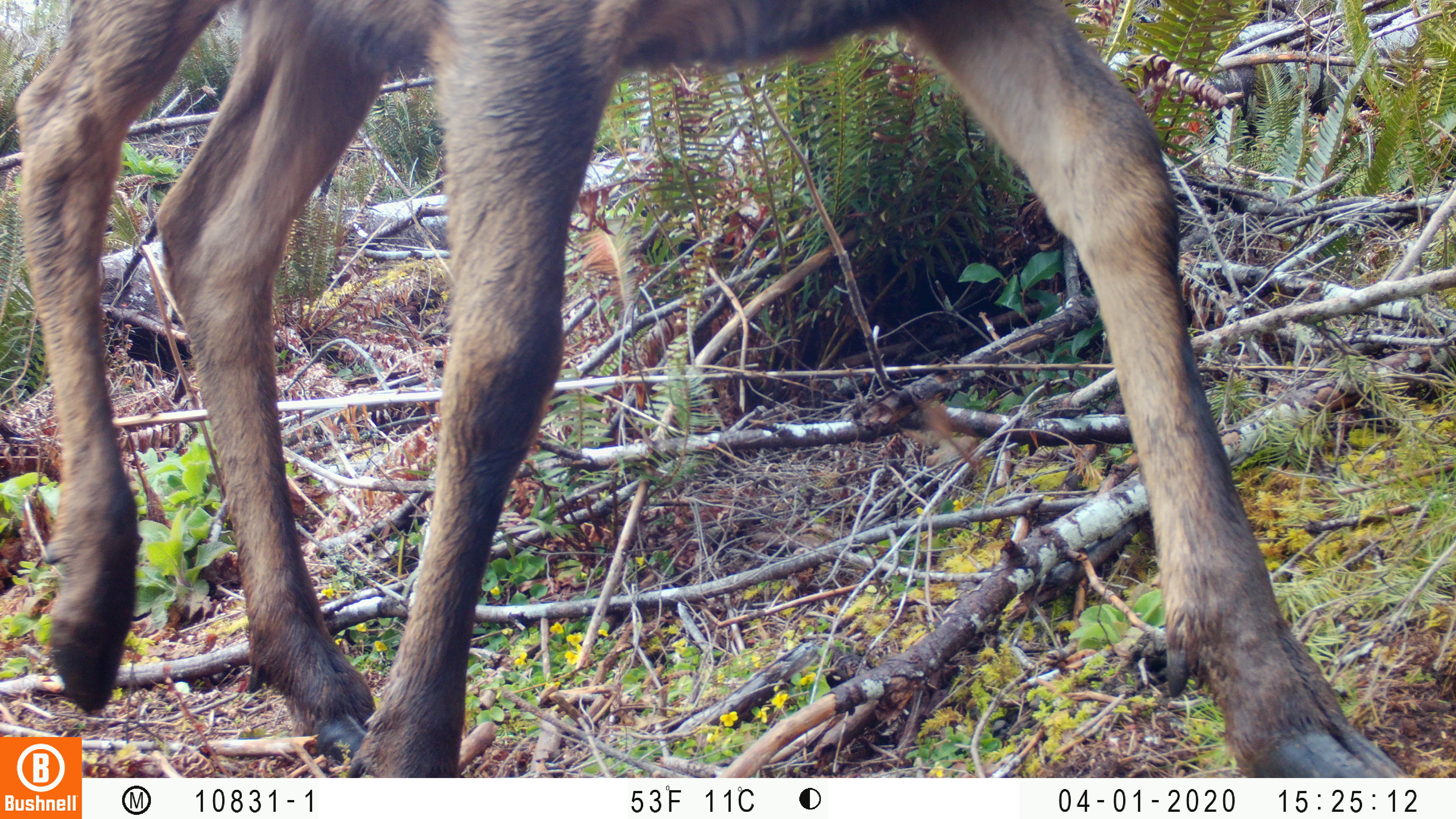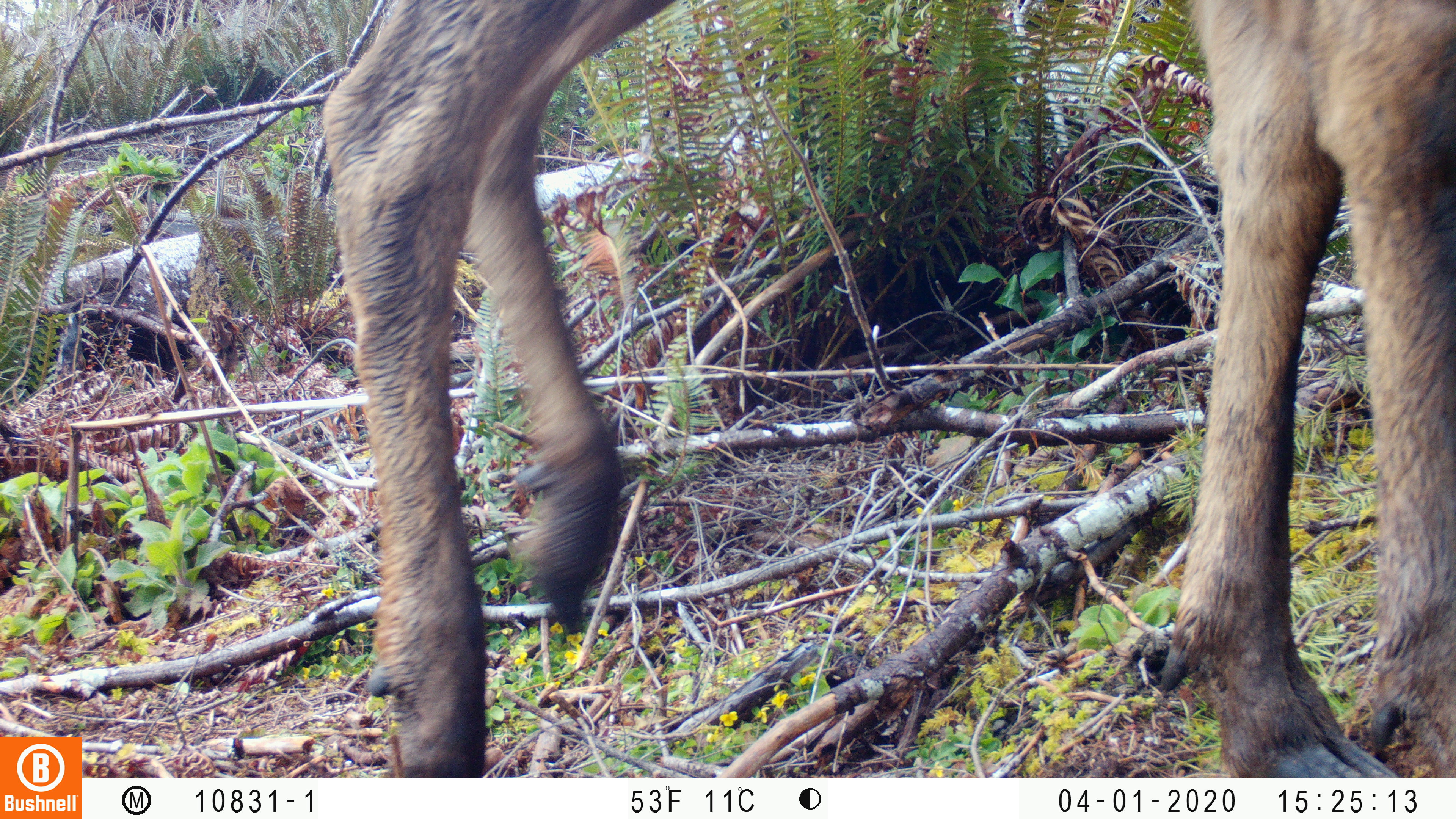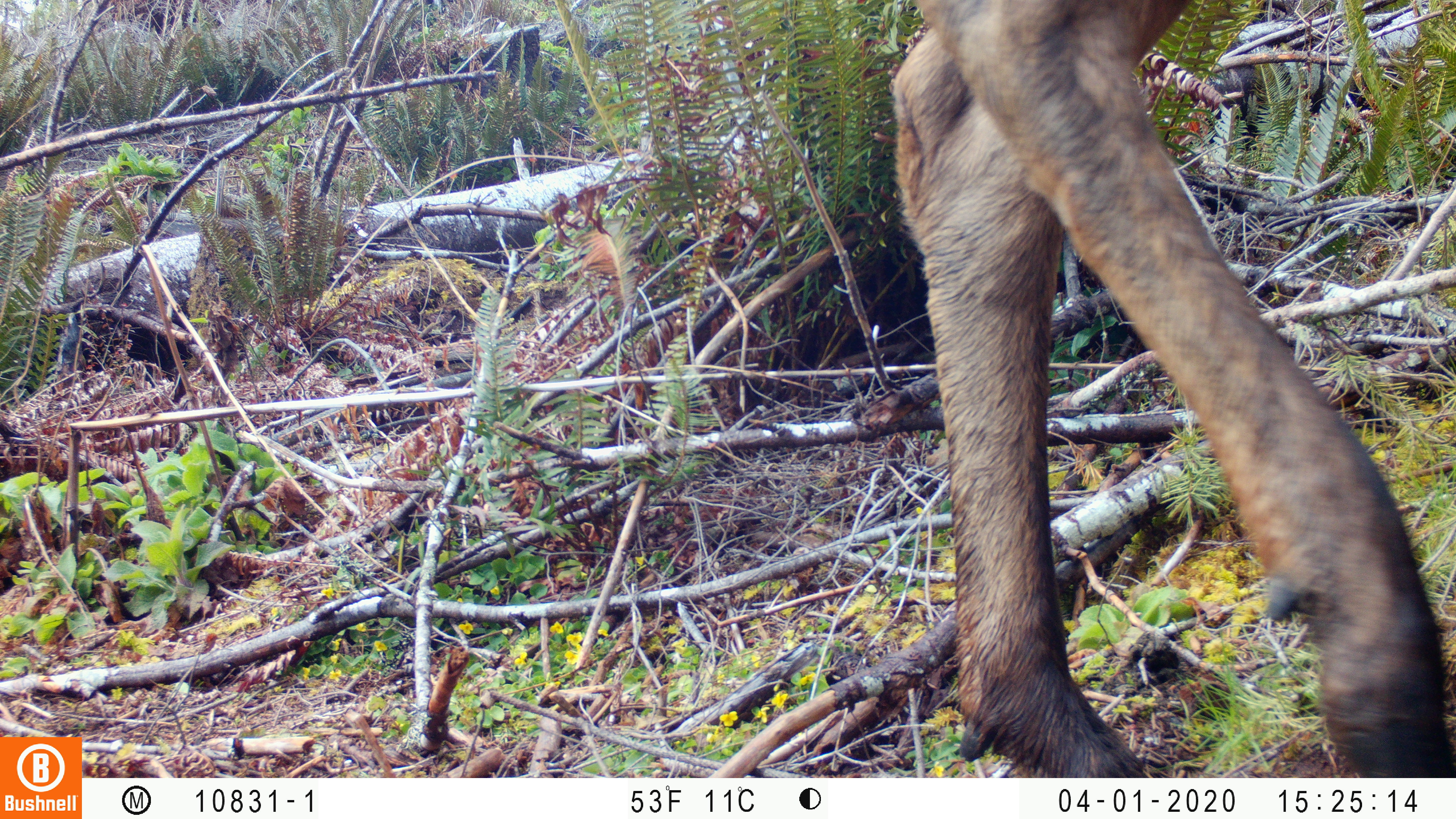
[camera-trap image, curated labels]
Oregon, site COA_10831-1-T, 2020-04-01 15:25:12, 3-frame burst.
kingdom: Animalia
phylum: Chordata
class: Mammalia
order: Artiodactyla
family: Cervidae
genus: Cervus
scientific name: Cervus canadensis roosevelti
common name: roosevelt elk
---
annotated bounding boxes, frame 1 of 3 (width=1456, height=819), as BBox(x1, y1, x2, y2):
roosevelt elk: BBox(4, 0, 1343, 730)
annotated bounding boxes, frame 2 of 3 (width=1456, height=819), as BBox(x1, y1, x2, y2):
roosevelt elk: BBox(311, 1, 1449, 768)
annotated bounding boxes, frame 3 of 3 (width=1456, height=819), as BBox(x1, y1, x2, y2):
roosevelt elk: BBox(884, 2, 1453, 766)